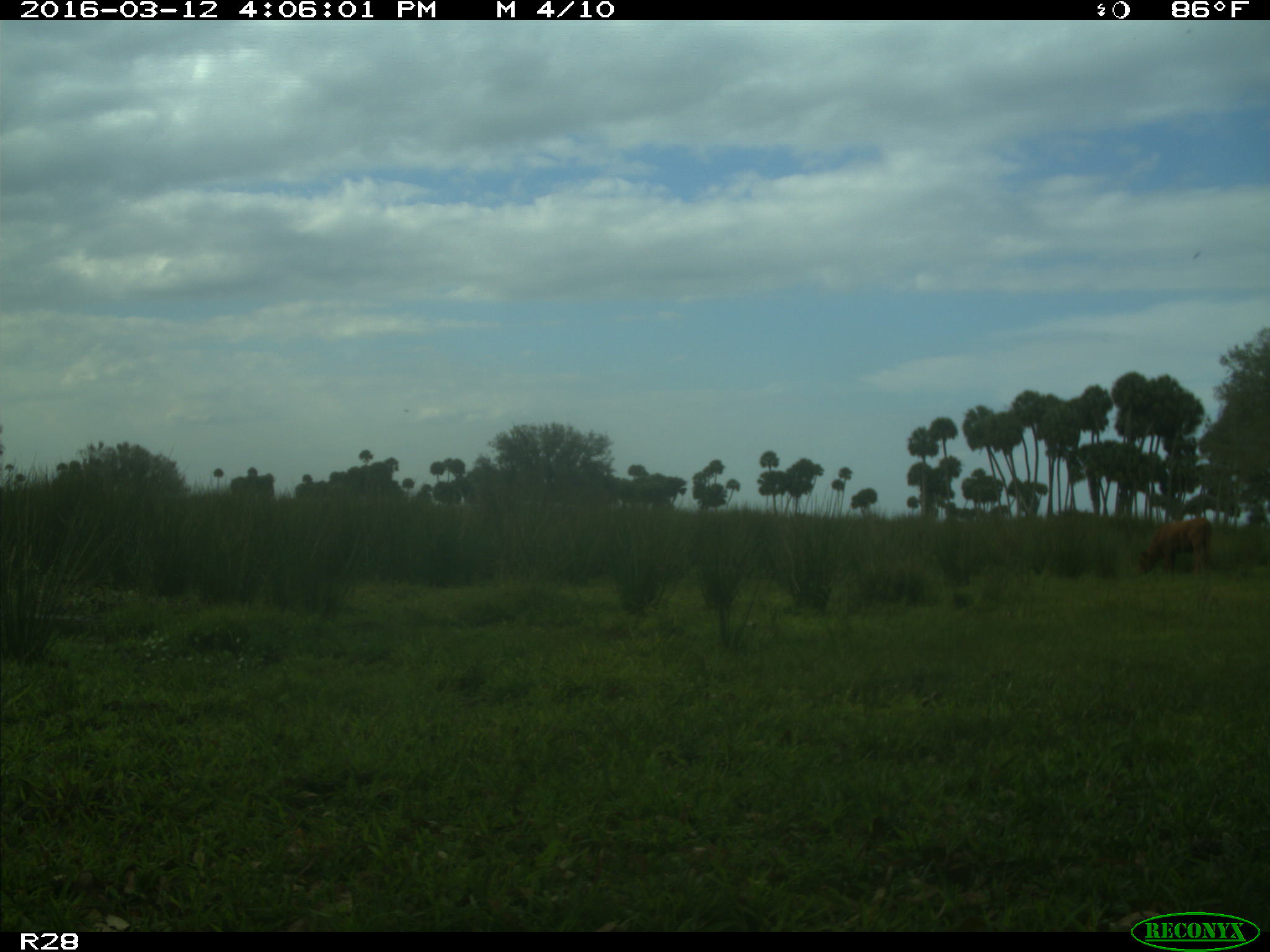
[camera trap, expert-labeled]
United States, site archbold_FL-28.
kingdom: Animalia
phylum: Chordata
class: Mammalia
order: Artiodactyla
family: Bovidae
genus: Bos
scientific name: Bos taurus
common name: domestic cow